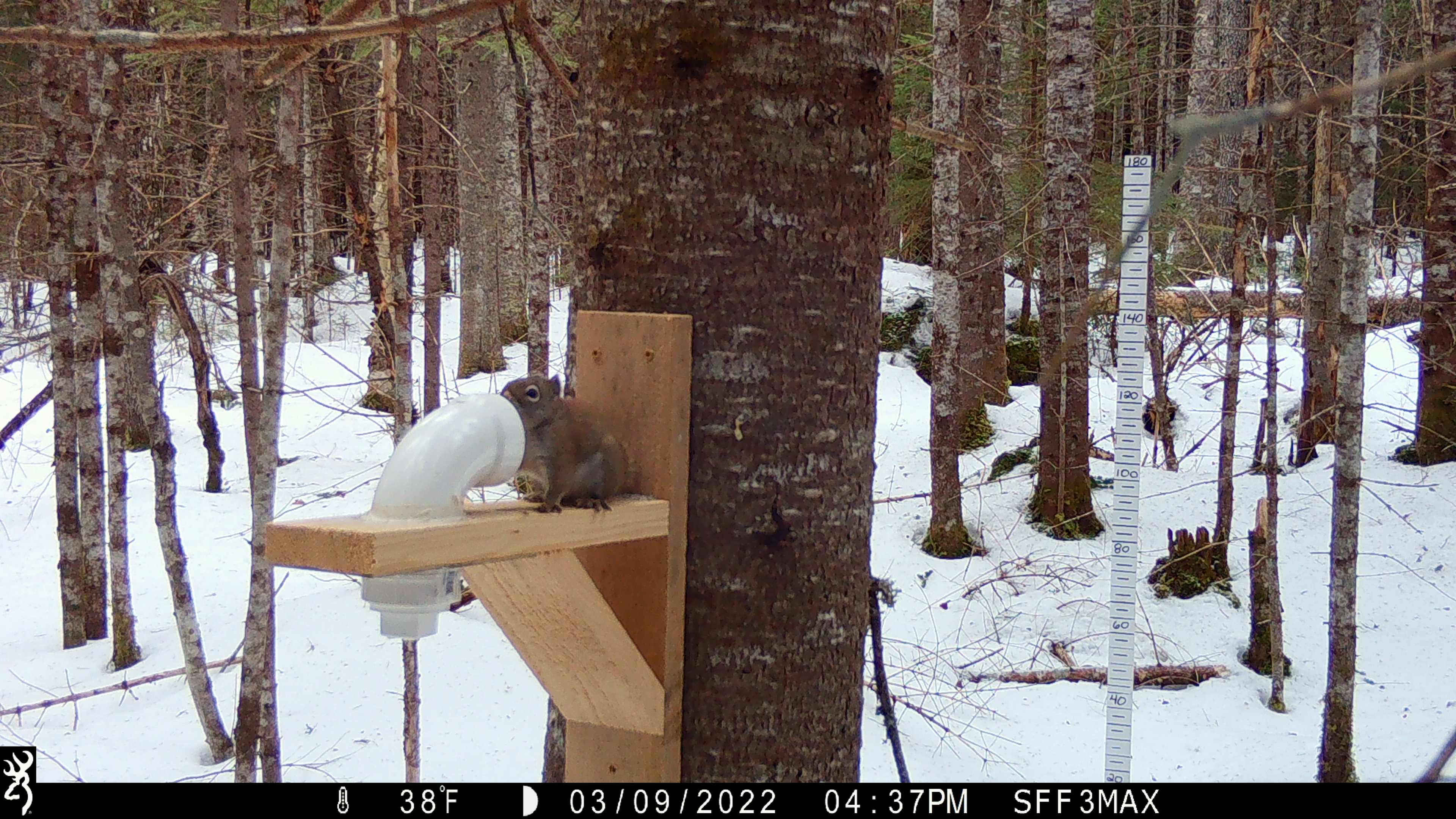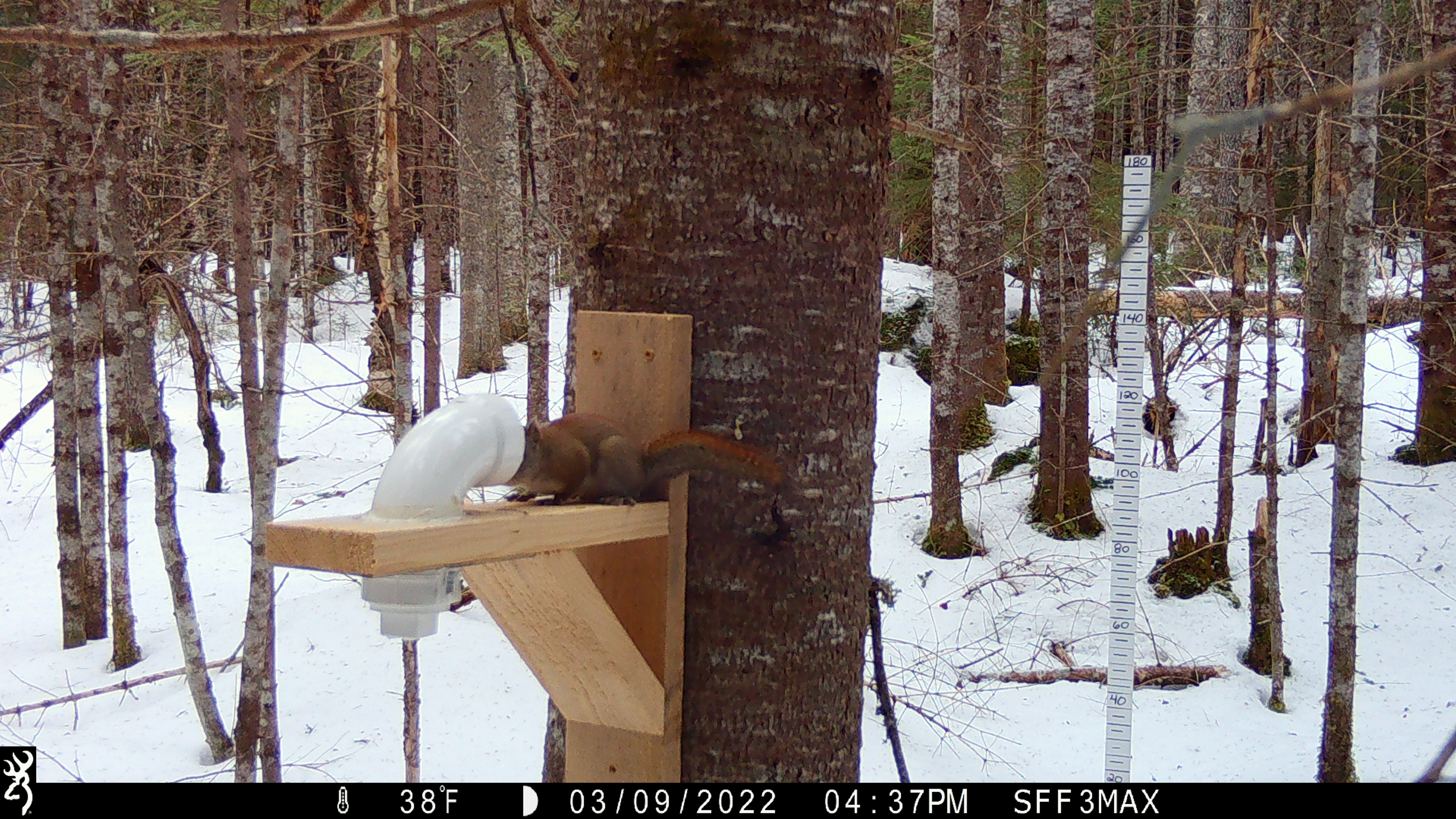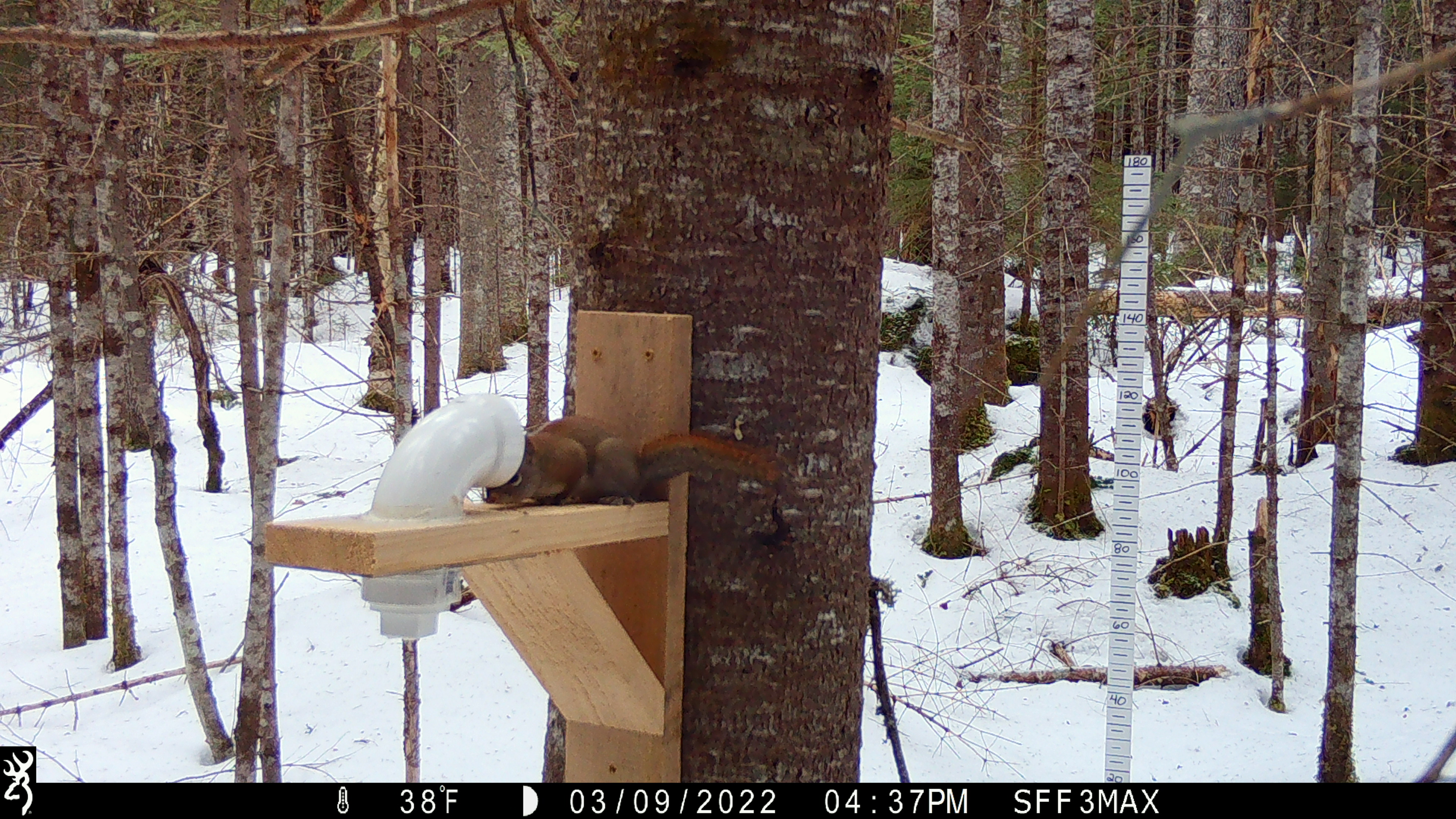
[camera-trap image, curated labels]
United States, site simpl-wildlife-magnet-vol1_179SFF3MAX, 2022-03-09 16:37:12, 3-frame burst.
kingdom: Animalia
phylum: Chordata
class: Mammalia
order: Rodentia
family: Sciuridae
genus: Tamiasciurus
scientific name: Tamiasciurus hudsonicus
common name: red squirrel